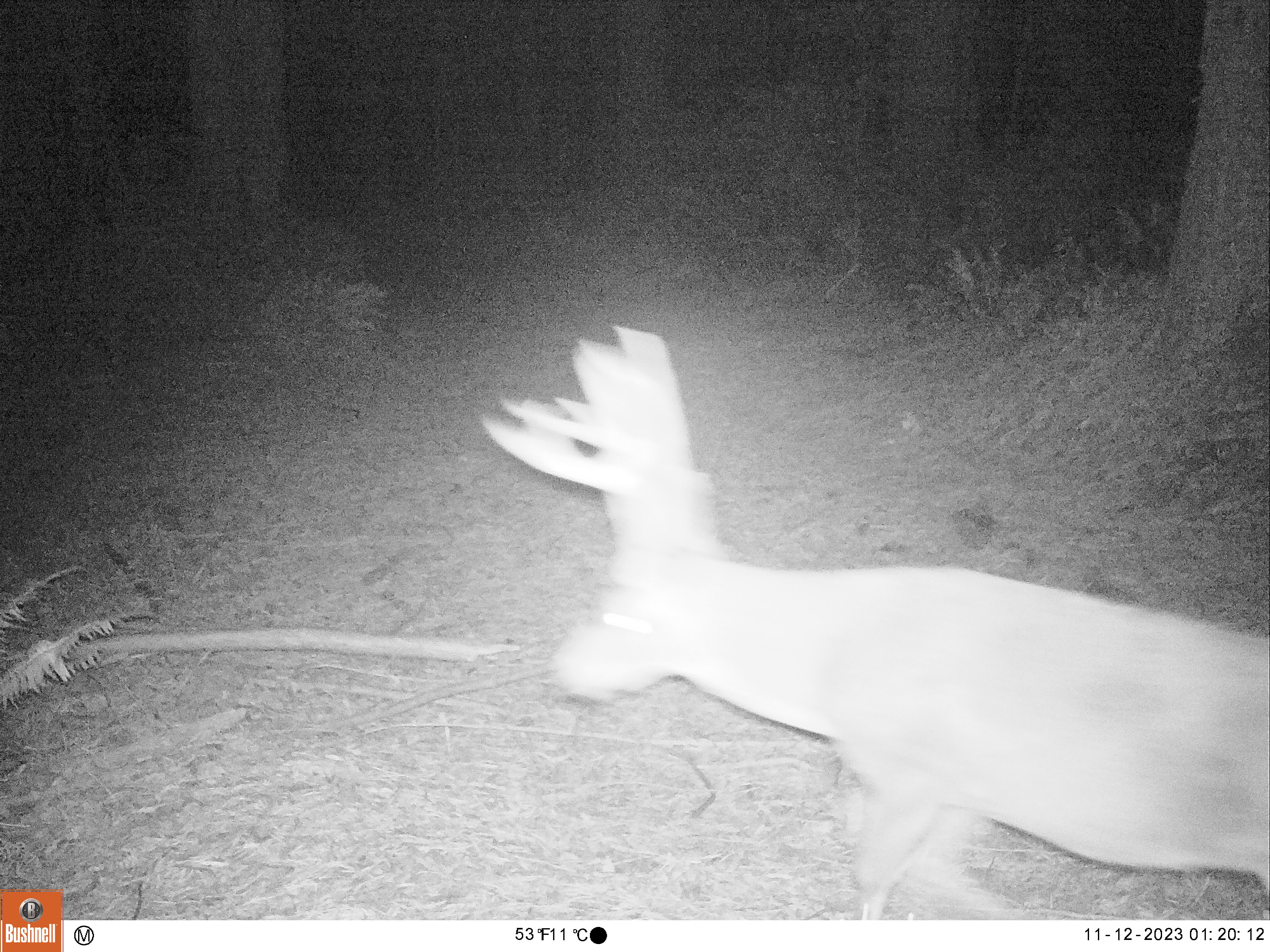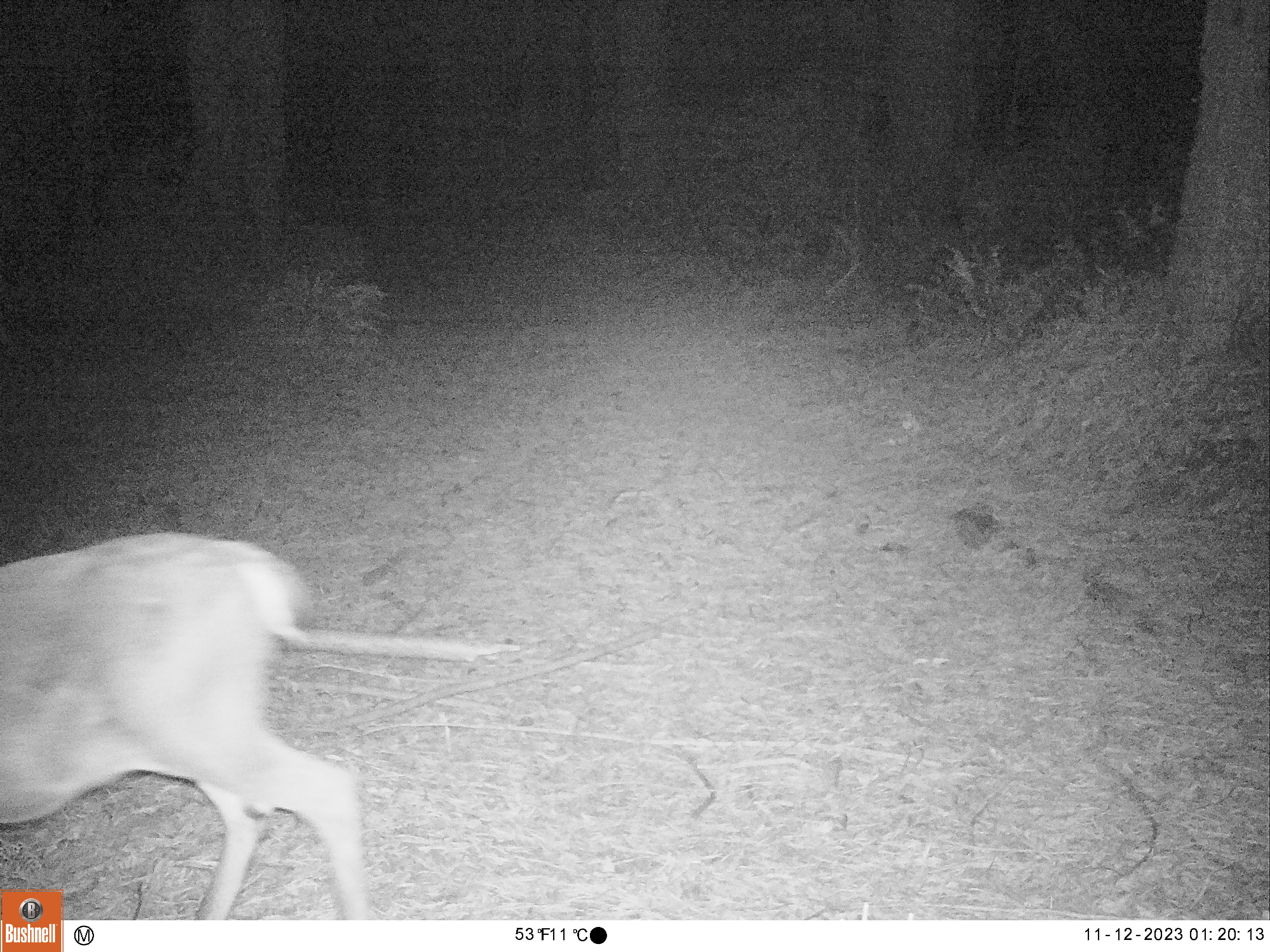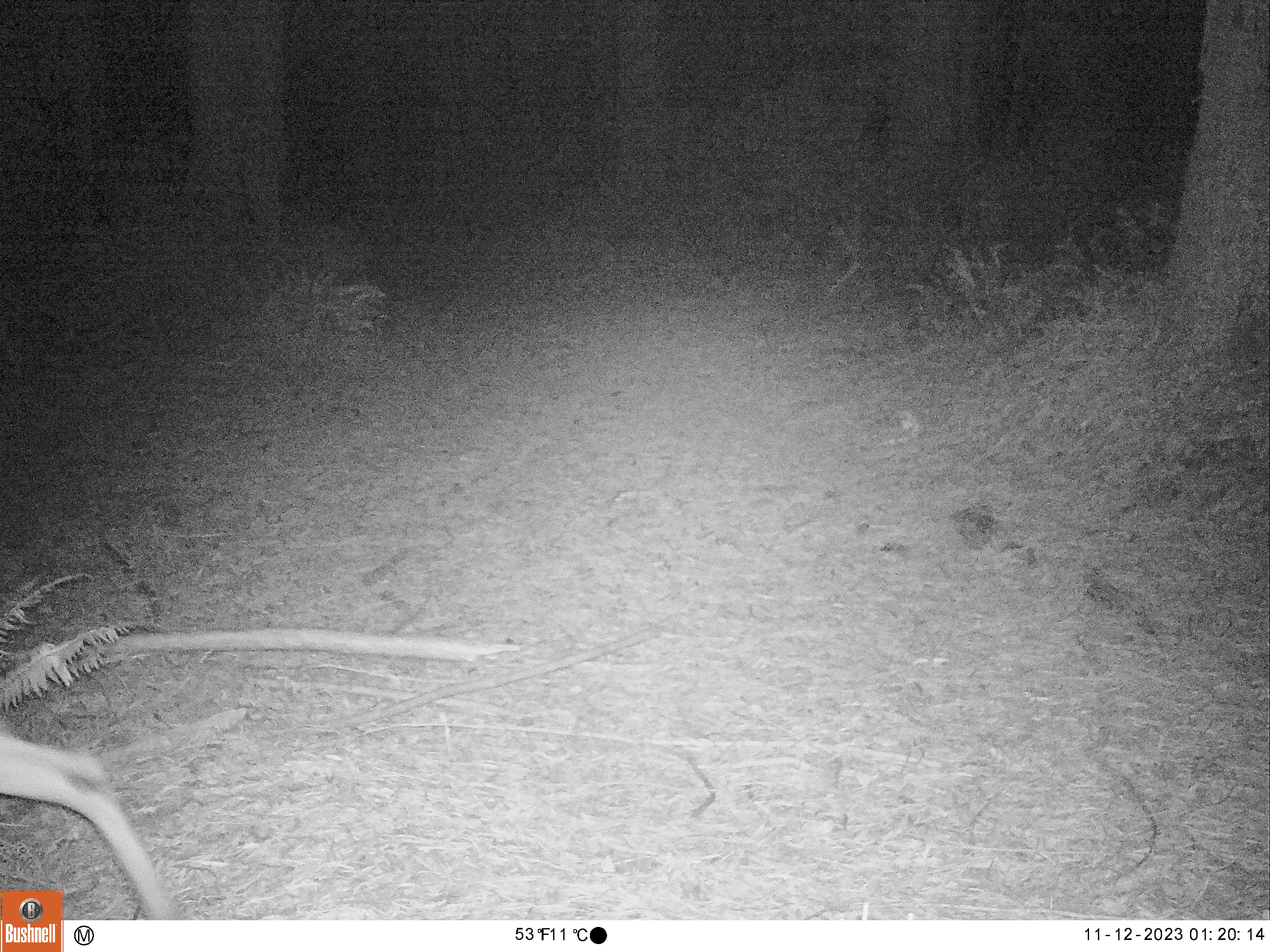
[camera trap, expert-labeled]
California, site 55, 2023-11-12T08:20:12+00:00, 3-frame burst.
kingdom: Animalia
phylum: Chordata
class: Mammalia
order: Artiodactyla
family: Cervidae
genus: Odocoileus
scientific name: Odocoileus hemionus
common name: mule deer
Mule deer (Odocoileus hemionus).